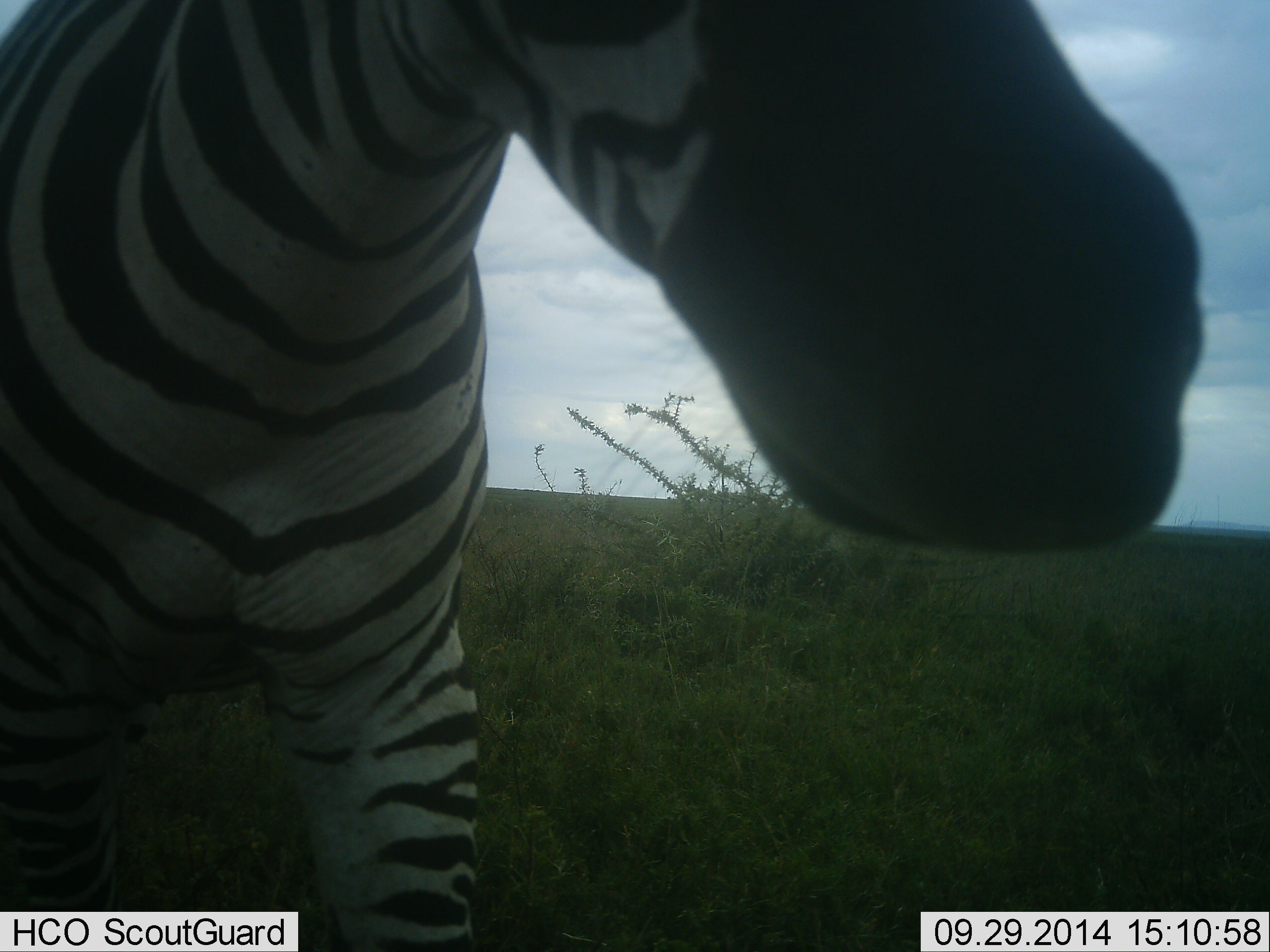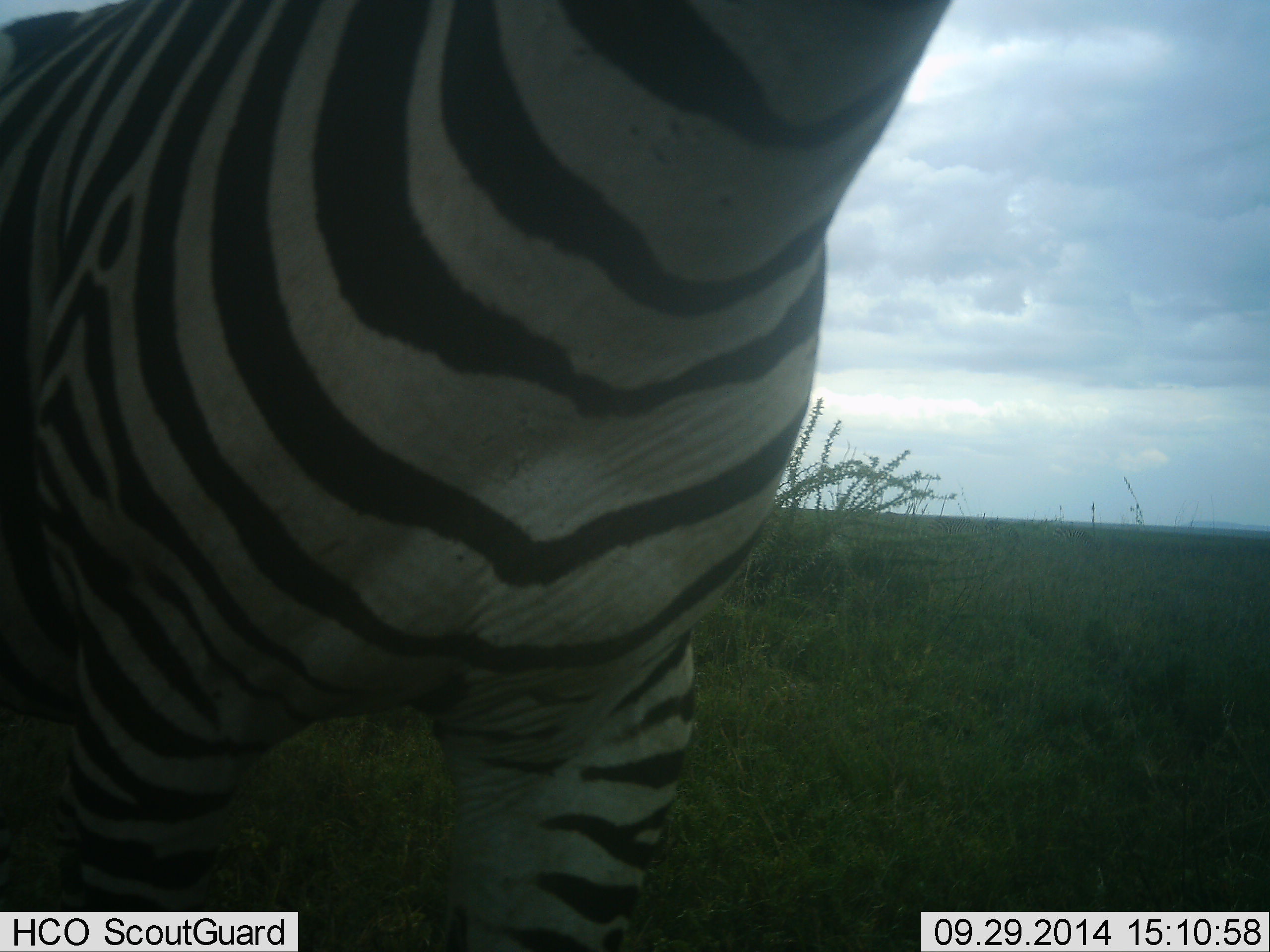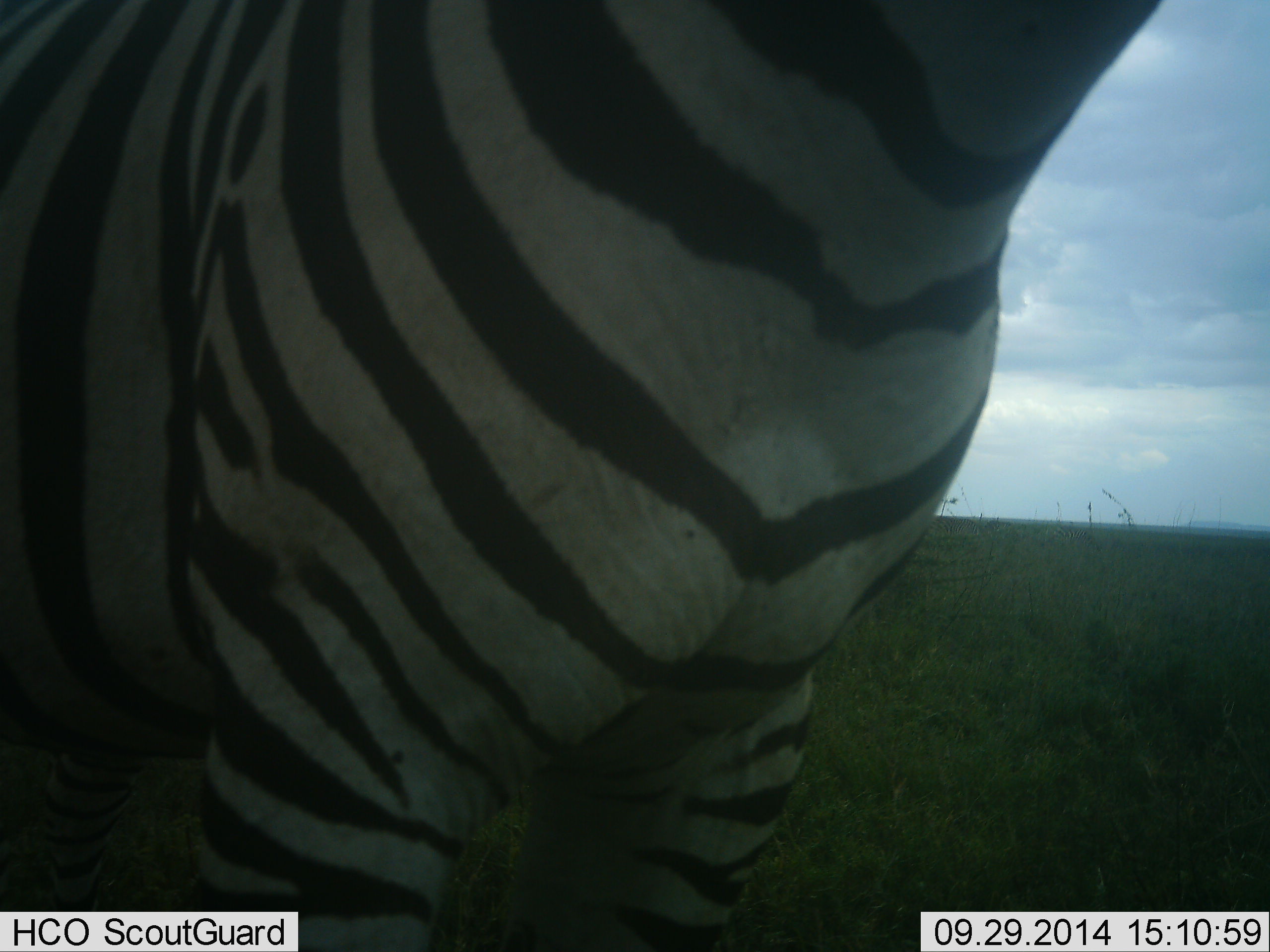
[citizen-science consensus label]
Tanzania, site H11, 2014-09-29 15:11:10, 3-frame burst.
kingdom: Animalia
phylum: Chordata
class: Mammalia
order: Perissodactyla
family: Equidae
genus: Equus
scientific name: Equus quagga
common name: plains zebra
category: zebra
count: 1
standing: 60%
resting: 0%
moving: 30%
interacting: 10%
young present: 0%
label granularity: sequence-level